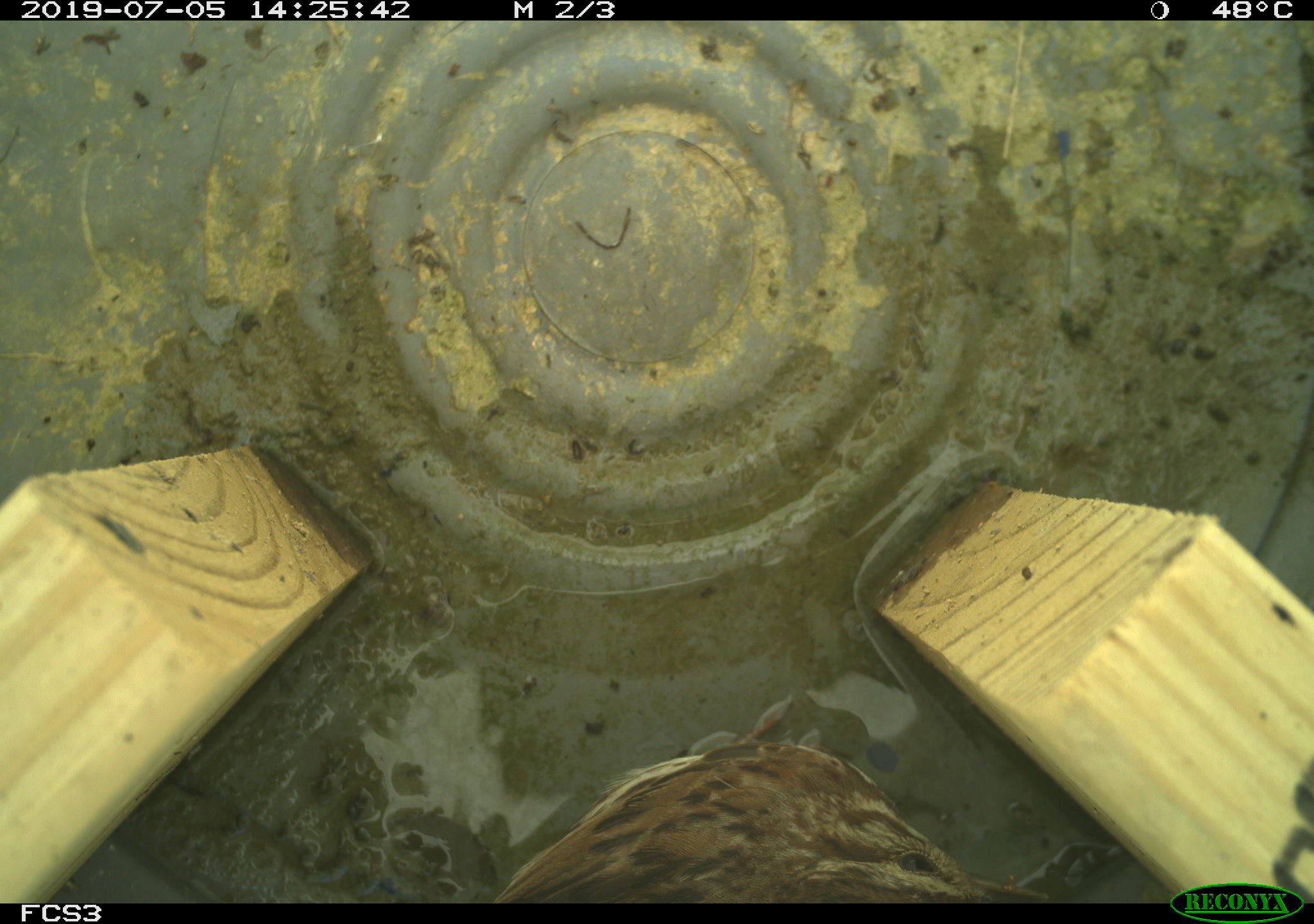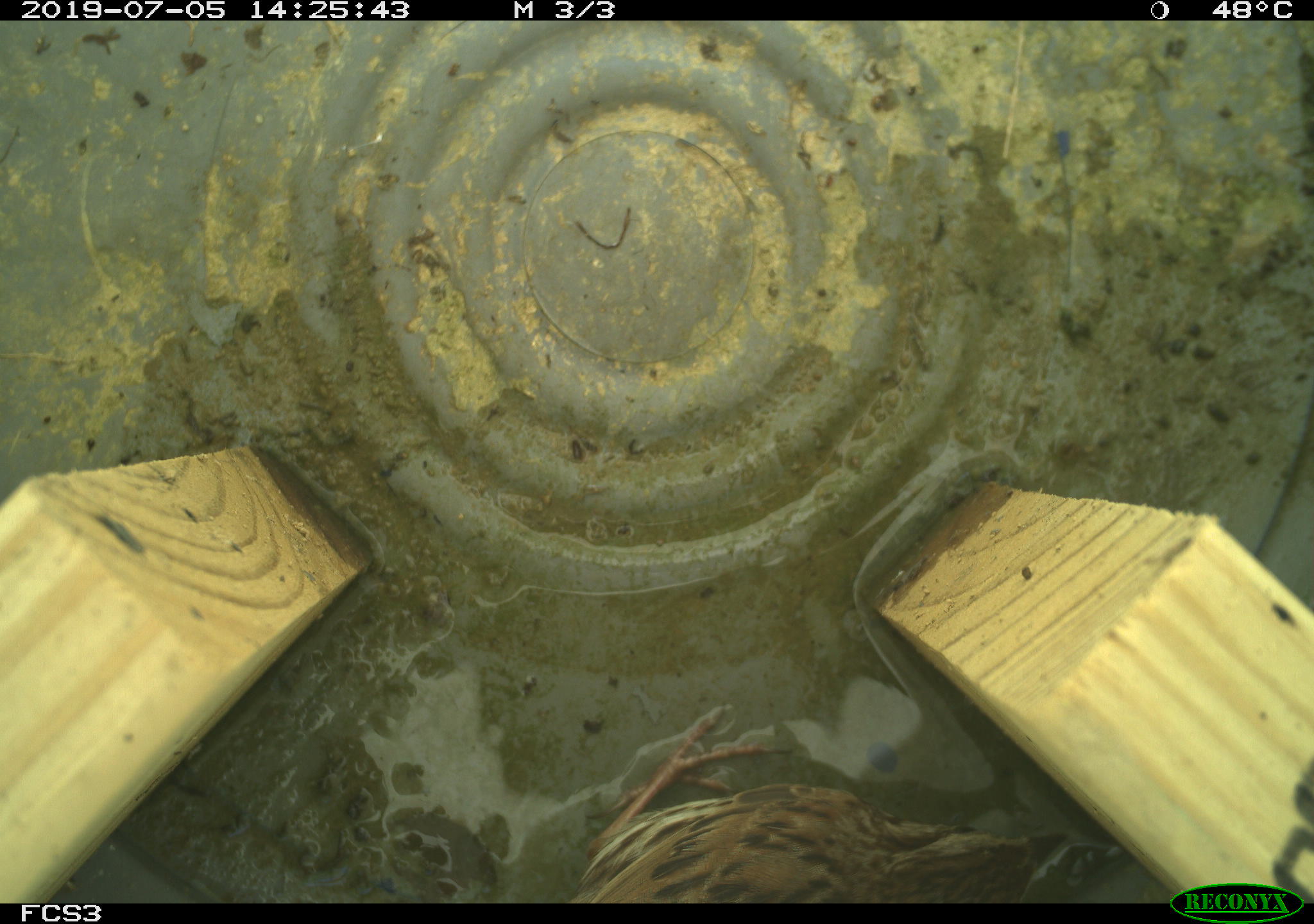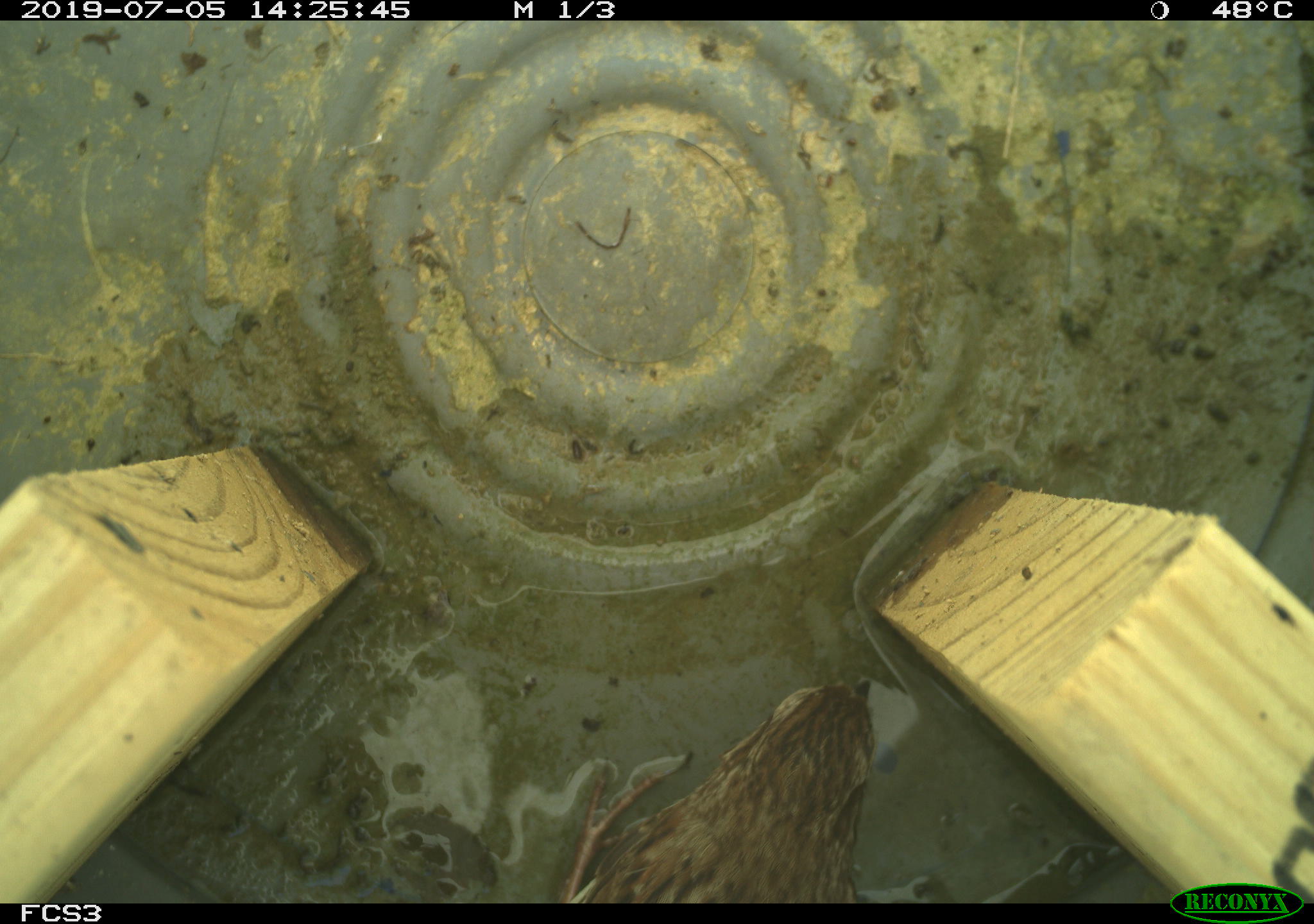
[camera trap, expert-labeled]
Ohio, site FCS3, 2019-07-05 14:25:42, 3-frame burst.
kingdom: Animalia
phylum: Chordata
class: Aves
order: Passeriformes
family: Passerellidae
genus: Melospiza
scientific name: Melospiza melodia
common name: song sparrow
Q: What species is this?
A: Song sparrow (Melospiza melodia).